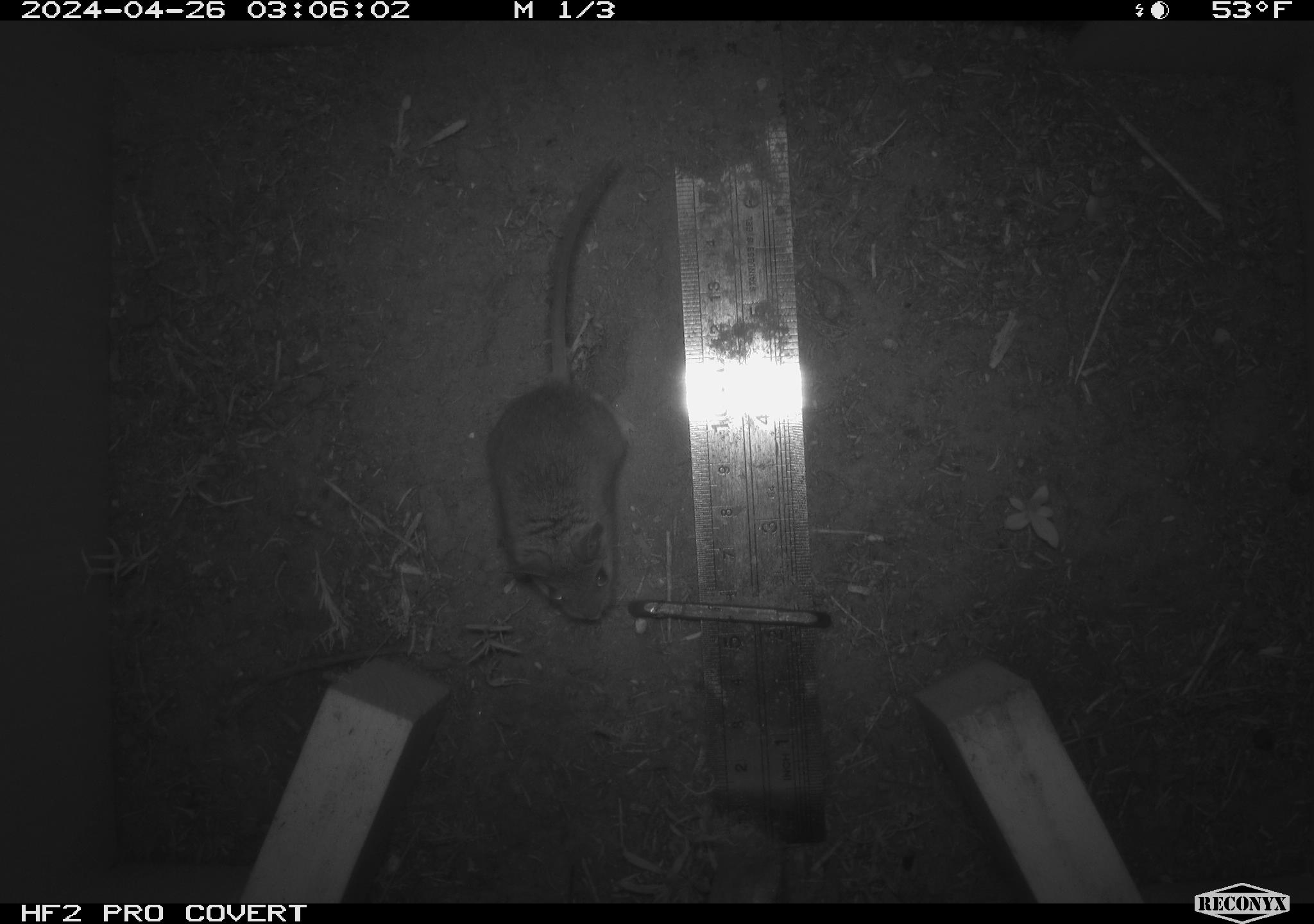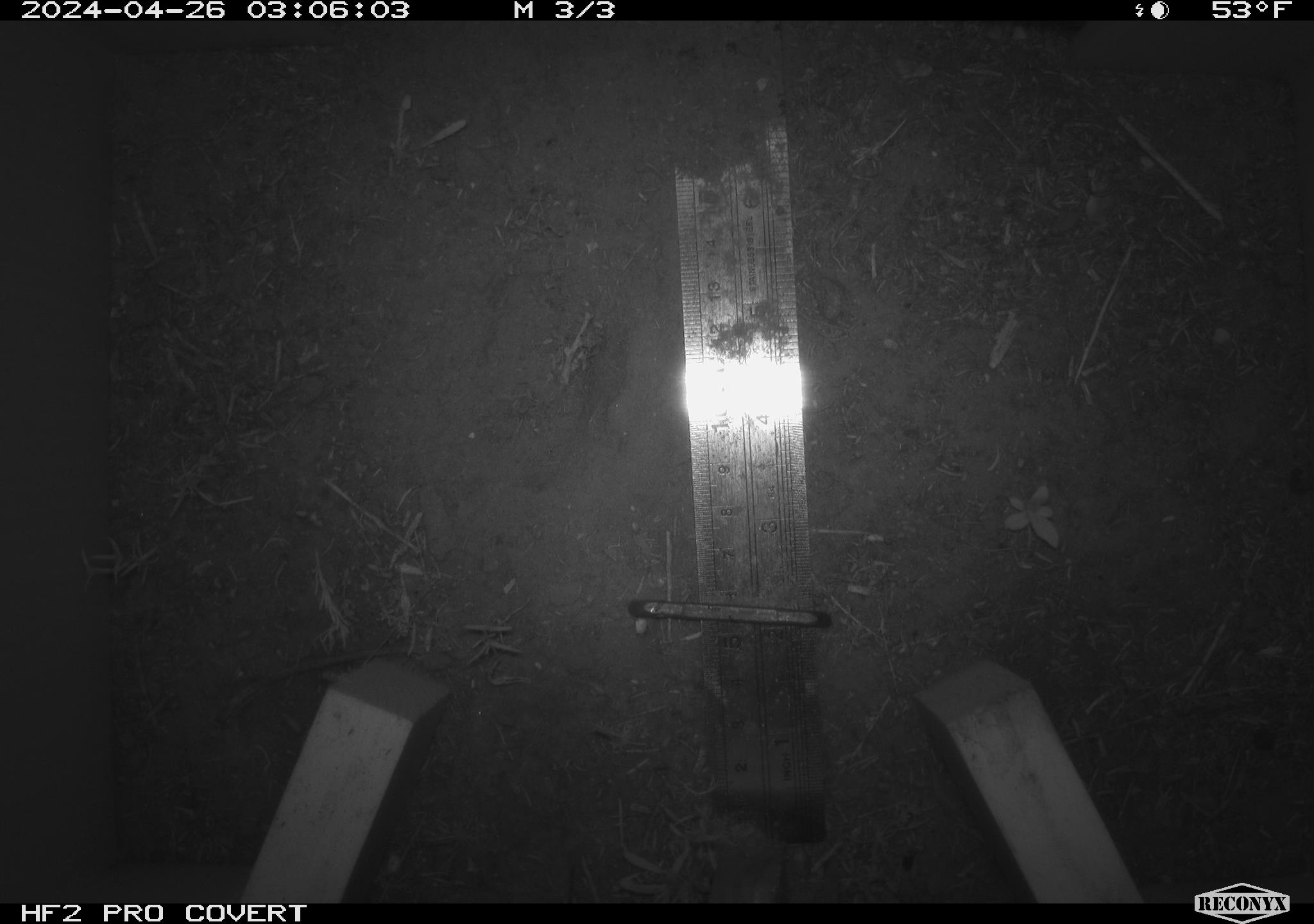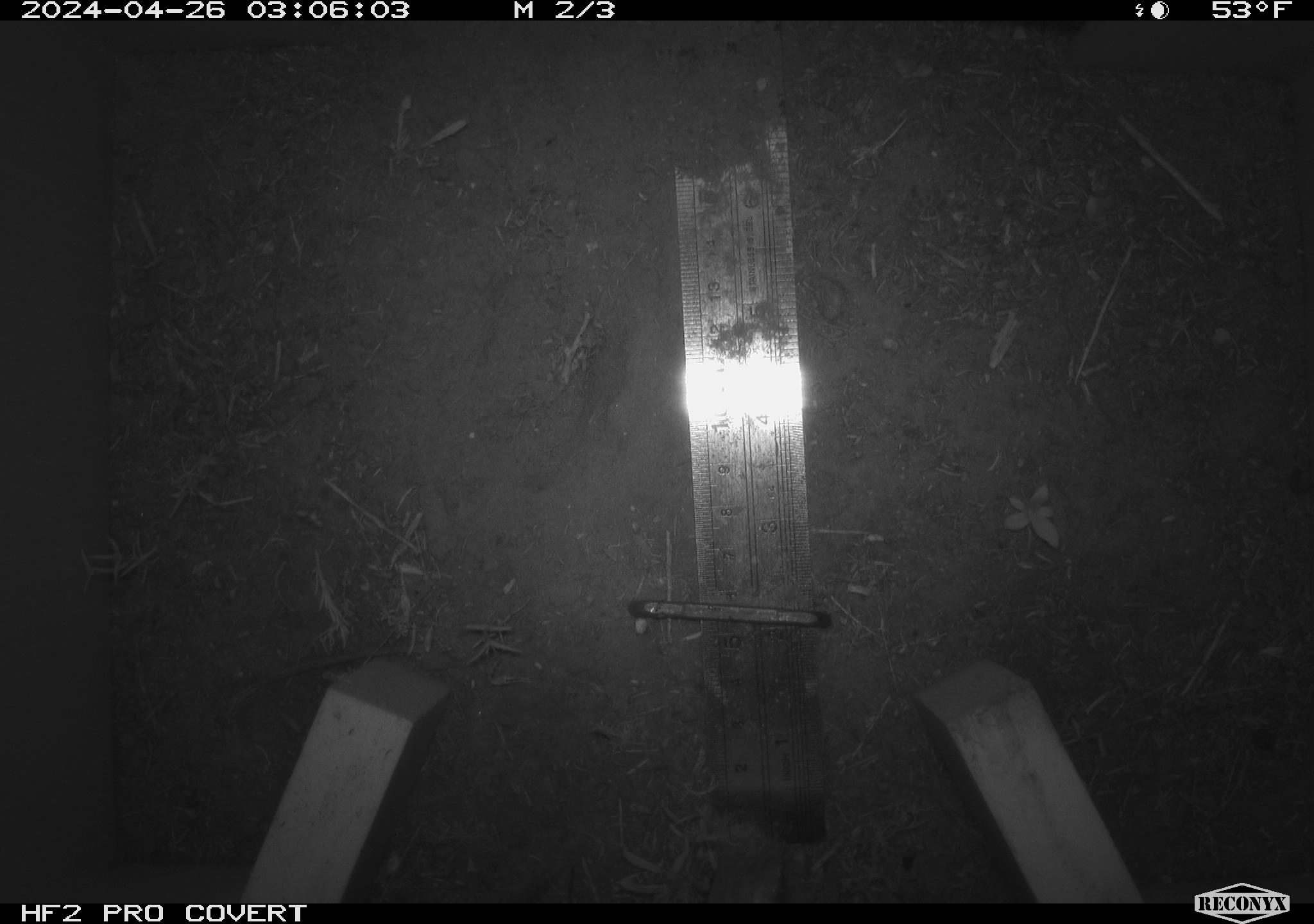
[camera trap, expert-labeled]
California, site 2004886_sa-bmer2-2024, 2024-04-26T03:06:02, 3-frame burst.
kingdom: Animalia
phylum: Chordata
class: Mammalia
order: Rodentia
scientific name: Rodentia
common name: mouse species